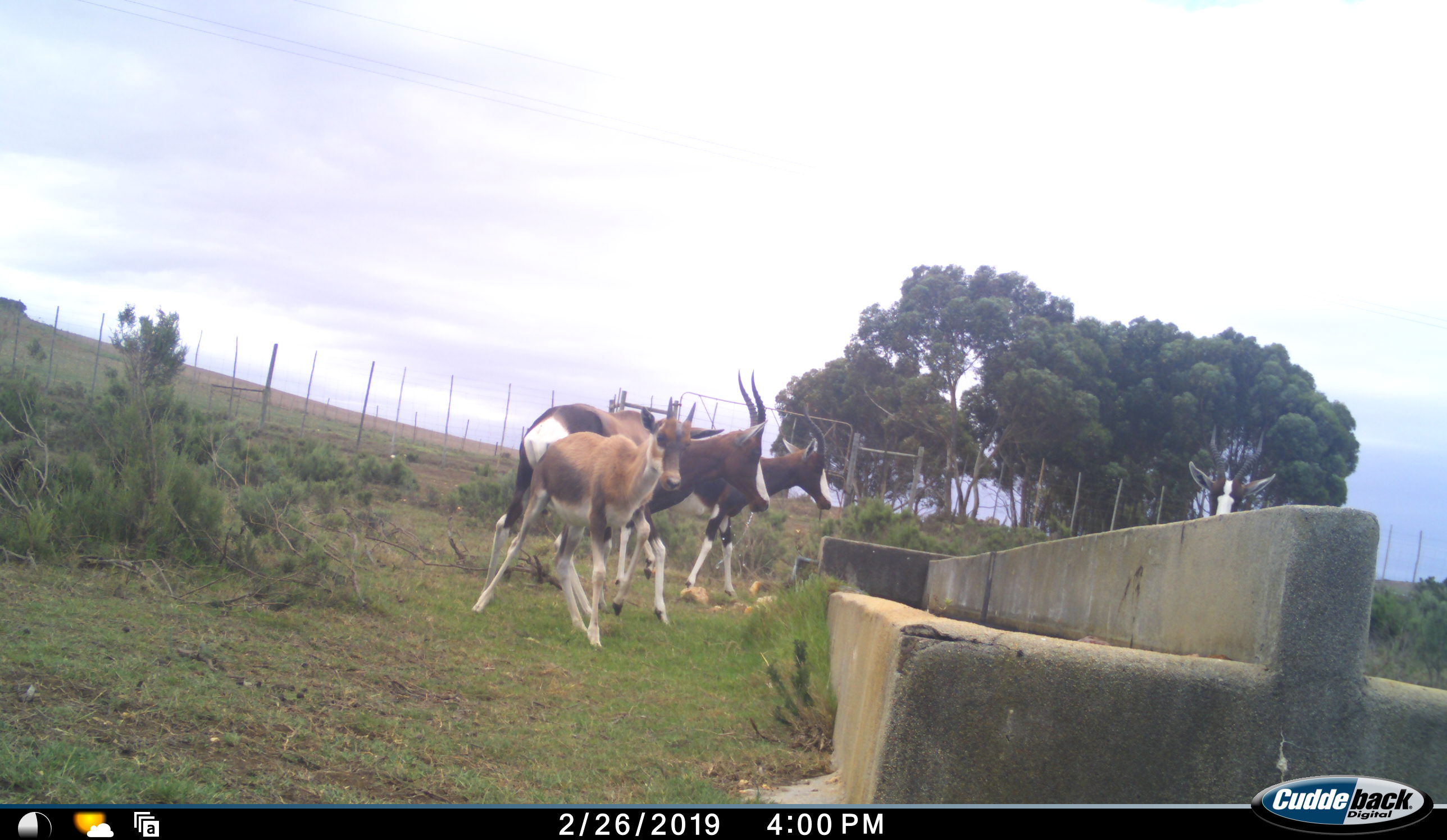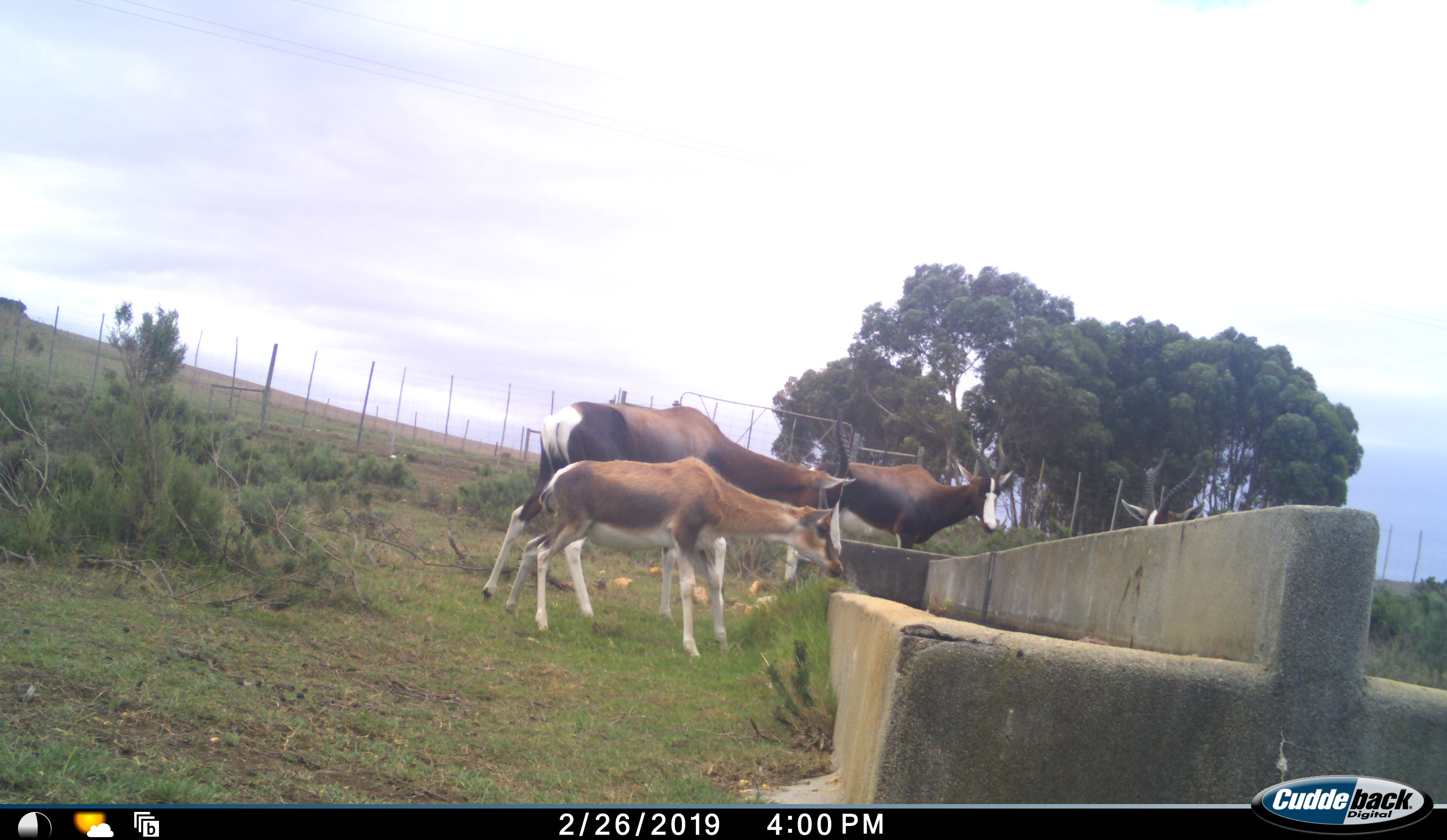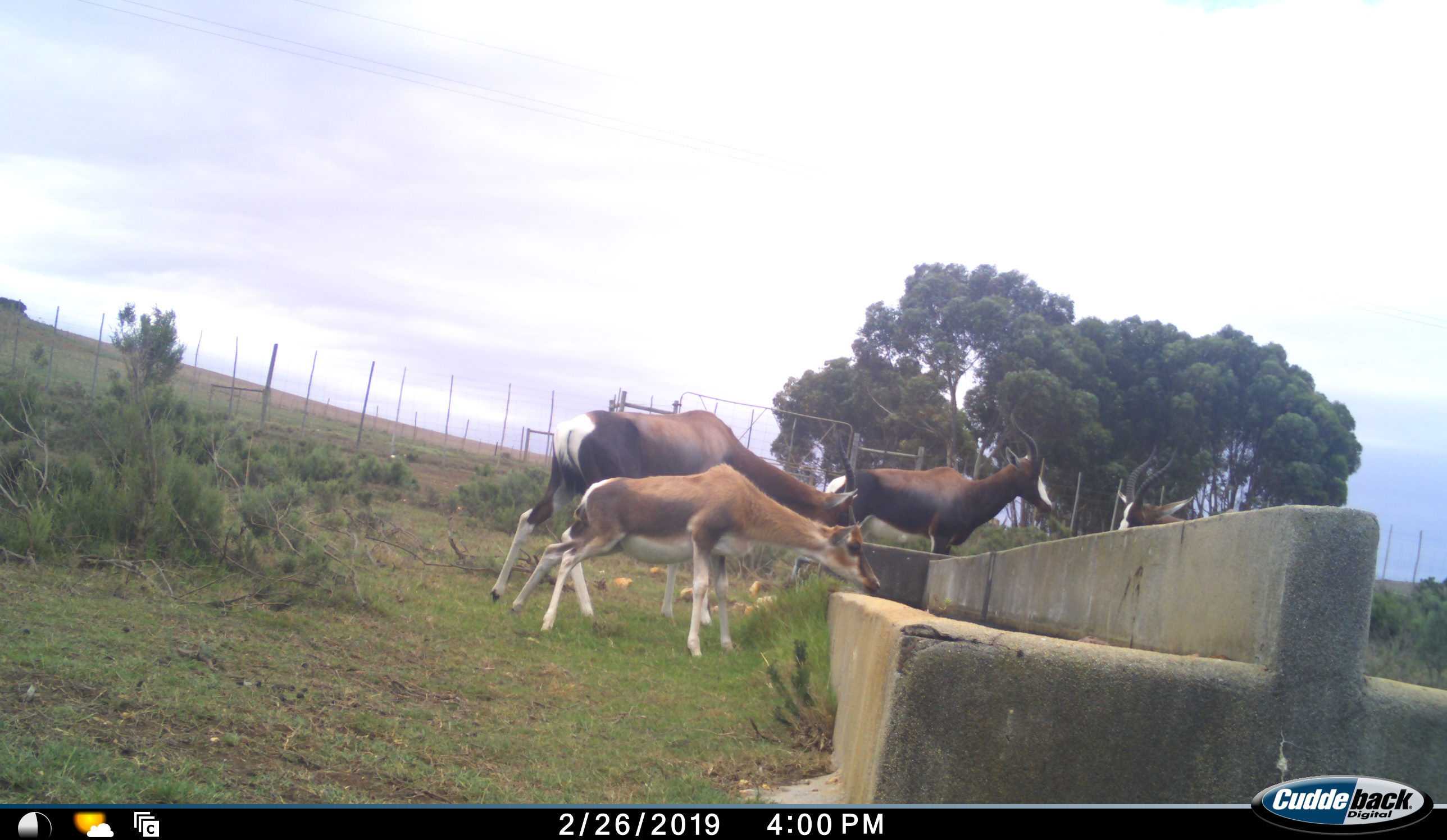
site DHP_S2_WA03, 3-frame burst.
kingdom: Animalia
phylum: Chordata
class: Mammalia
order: Artiodactyla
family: Bovidae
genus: Damaliscus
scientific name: Damaliscus pygargus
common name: bontebok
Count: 4.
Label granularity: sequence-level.